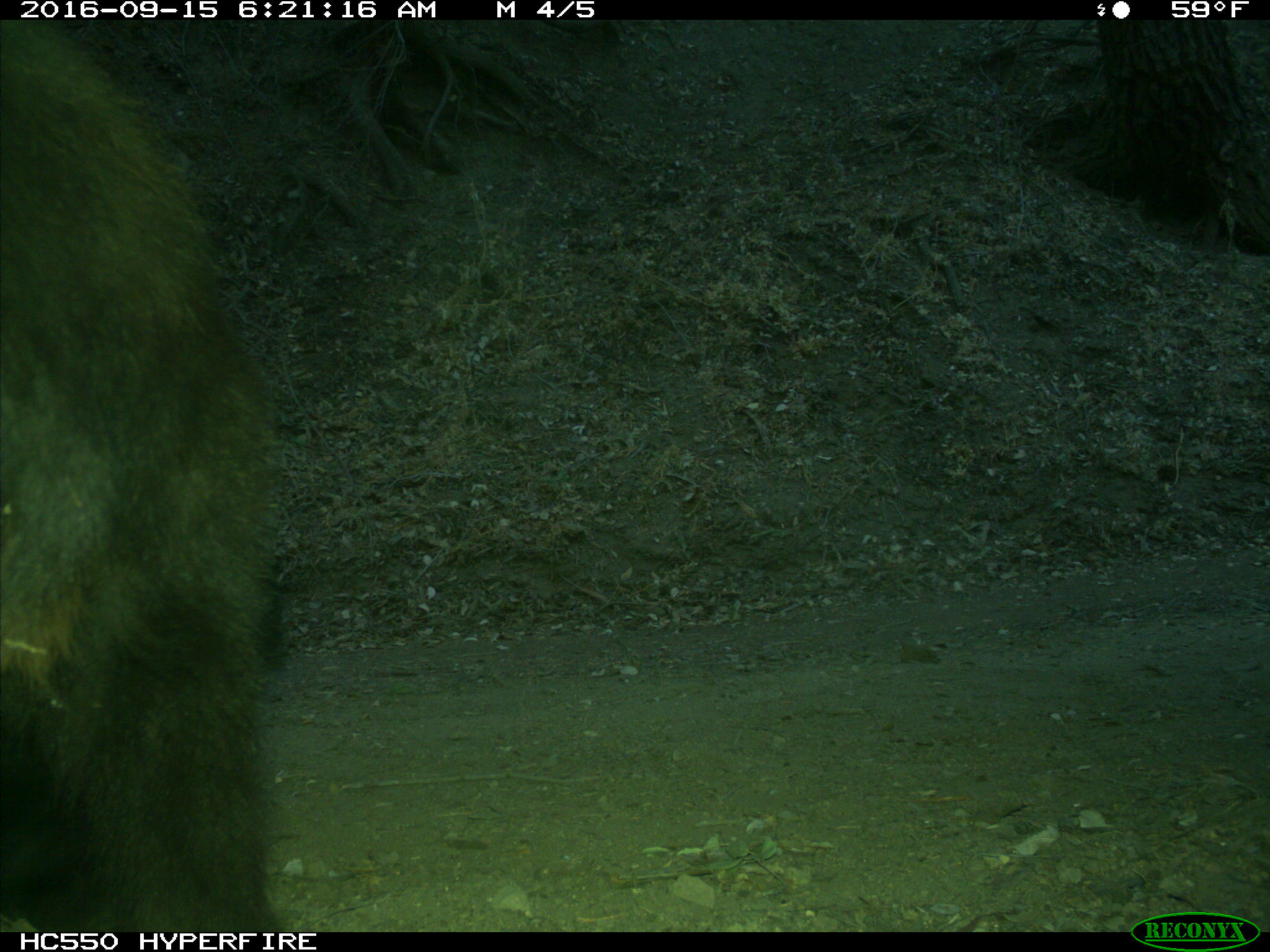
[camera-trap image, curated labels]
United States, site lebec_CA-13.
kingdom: Animalia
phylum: Chordata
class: Mammalia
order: Carnivora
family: Ursidae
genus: Ursus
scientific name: Ursus americanus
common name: american black bear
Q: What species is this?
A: Ursus americanus (american black bear).